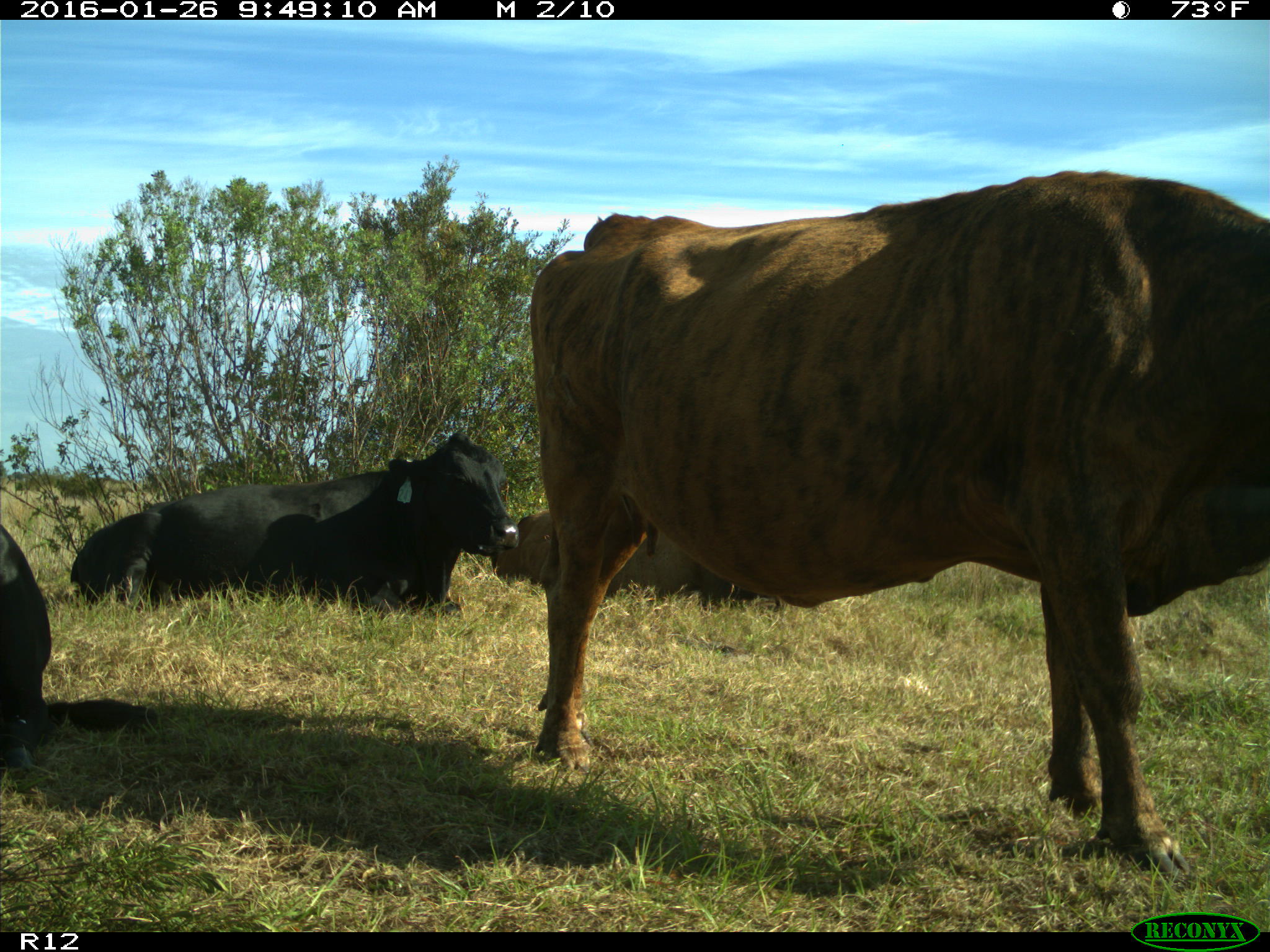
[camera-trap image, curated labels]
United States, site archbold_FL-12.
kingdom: Animalia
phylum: Chordata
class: Mammalia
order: Artiodactyla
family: Bovidae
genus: Bos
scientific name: Bos taurus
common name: domestic cow